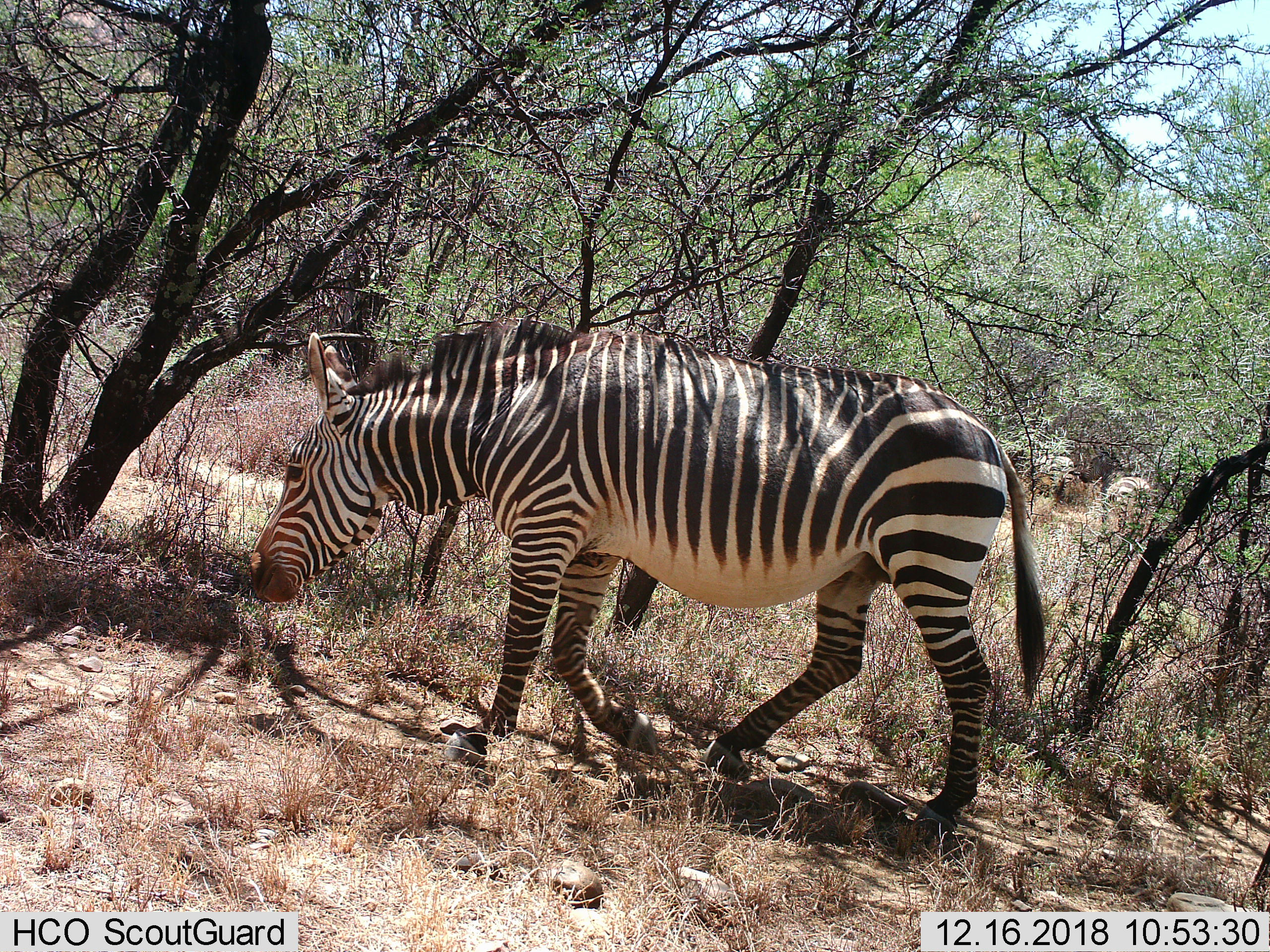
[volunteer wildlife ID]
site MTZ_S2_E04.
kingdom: Animalia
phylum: Chordata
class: Mammalia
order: Perissodactyla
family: Equidae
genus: Equus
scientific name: Equus zebra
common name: mountain zebra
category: zebramountain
Zebramountain (mountain zebra) (Equus zebra), count 1. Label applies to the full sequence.